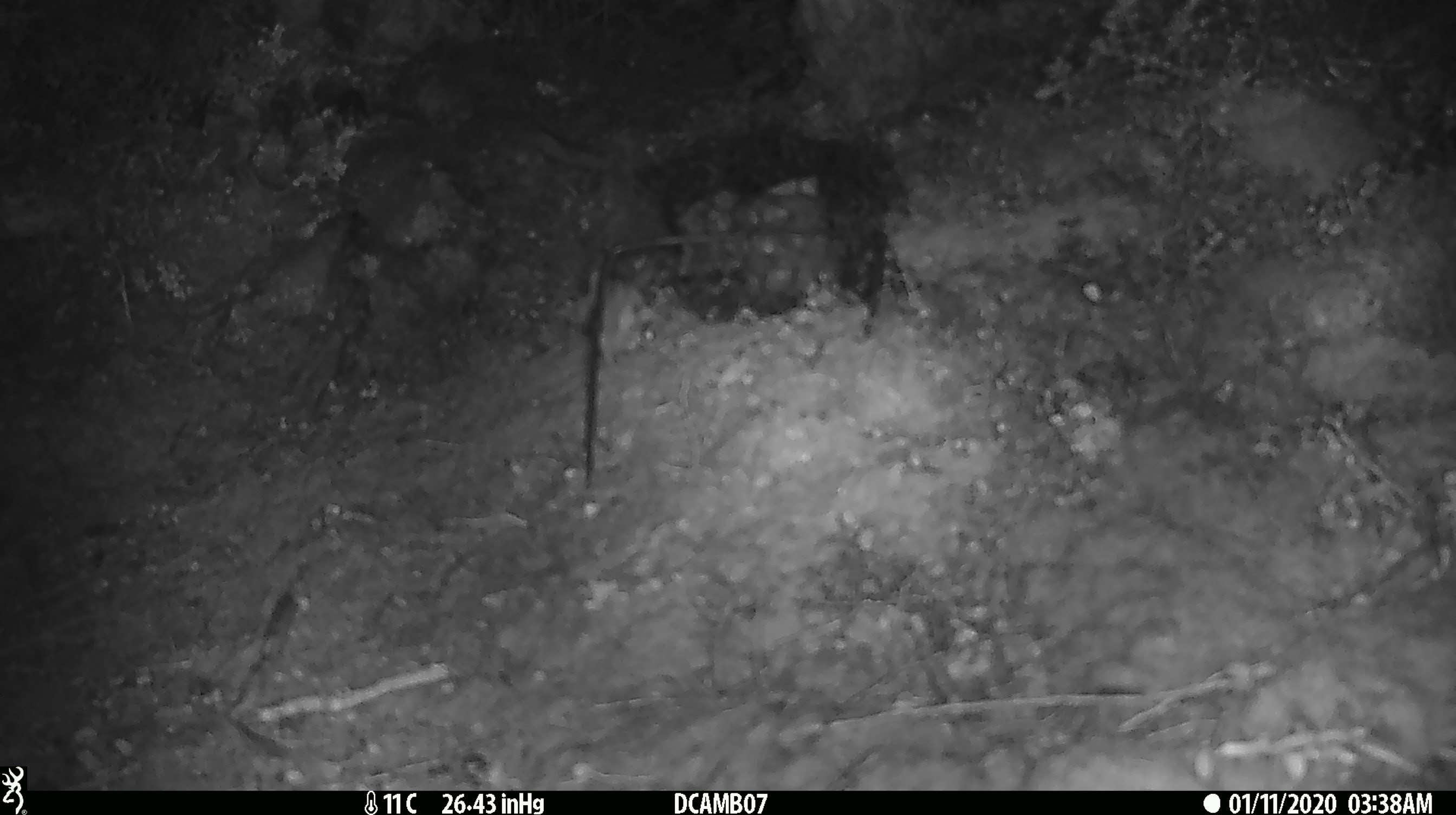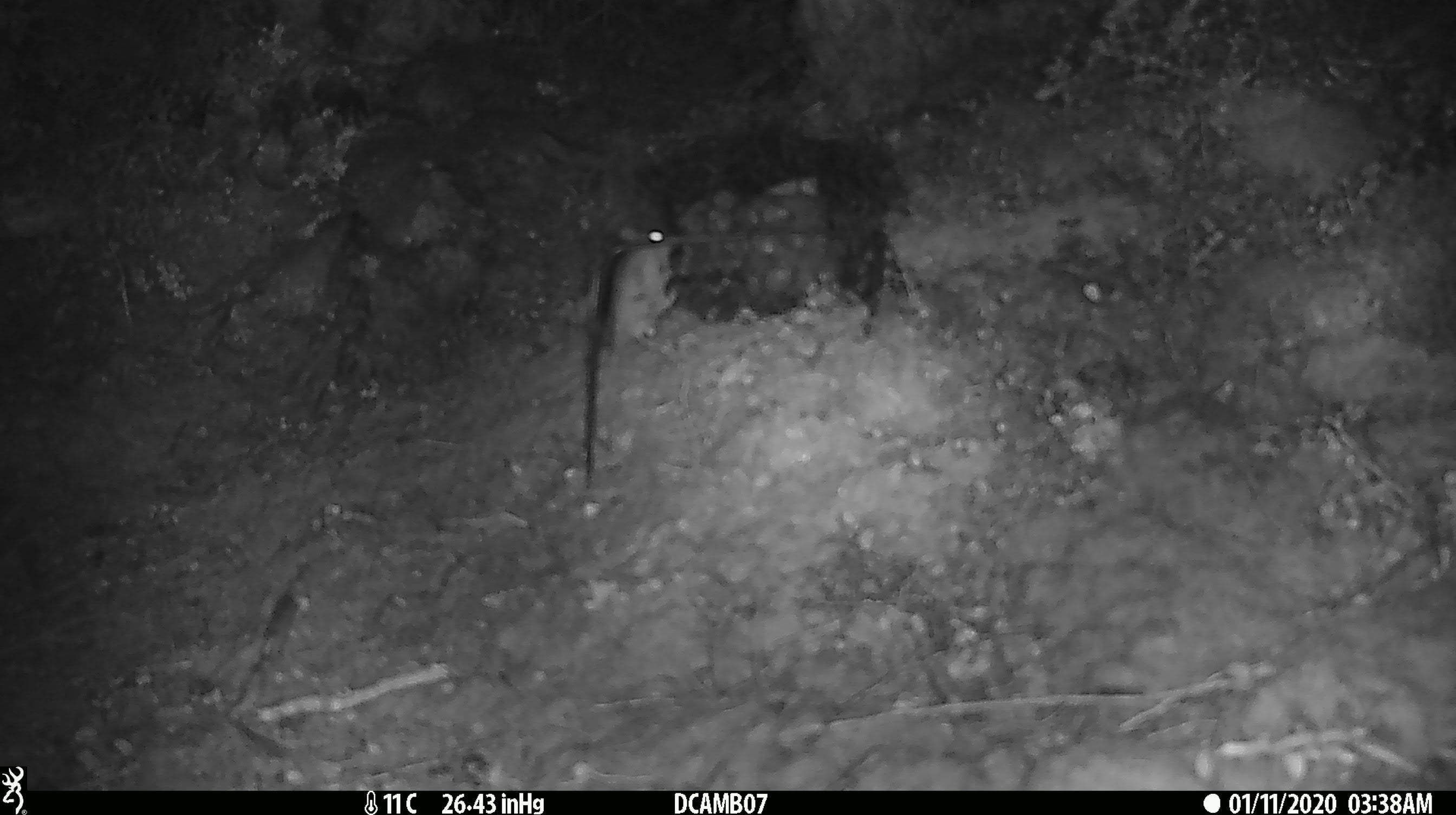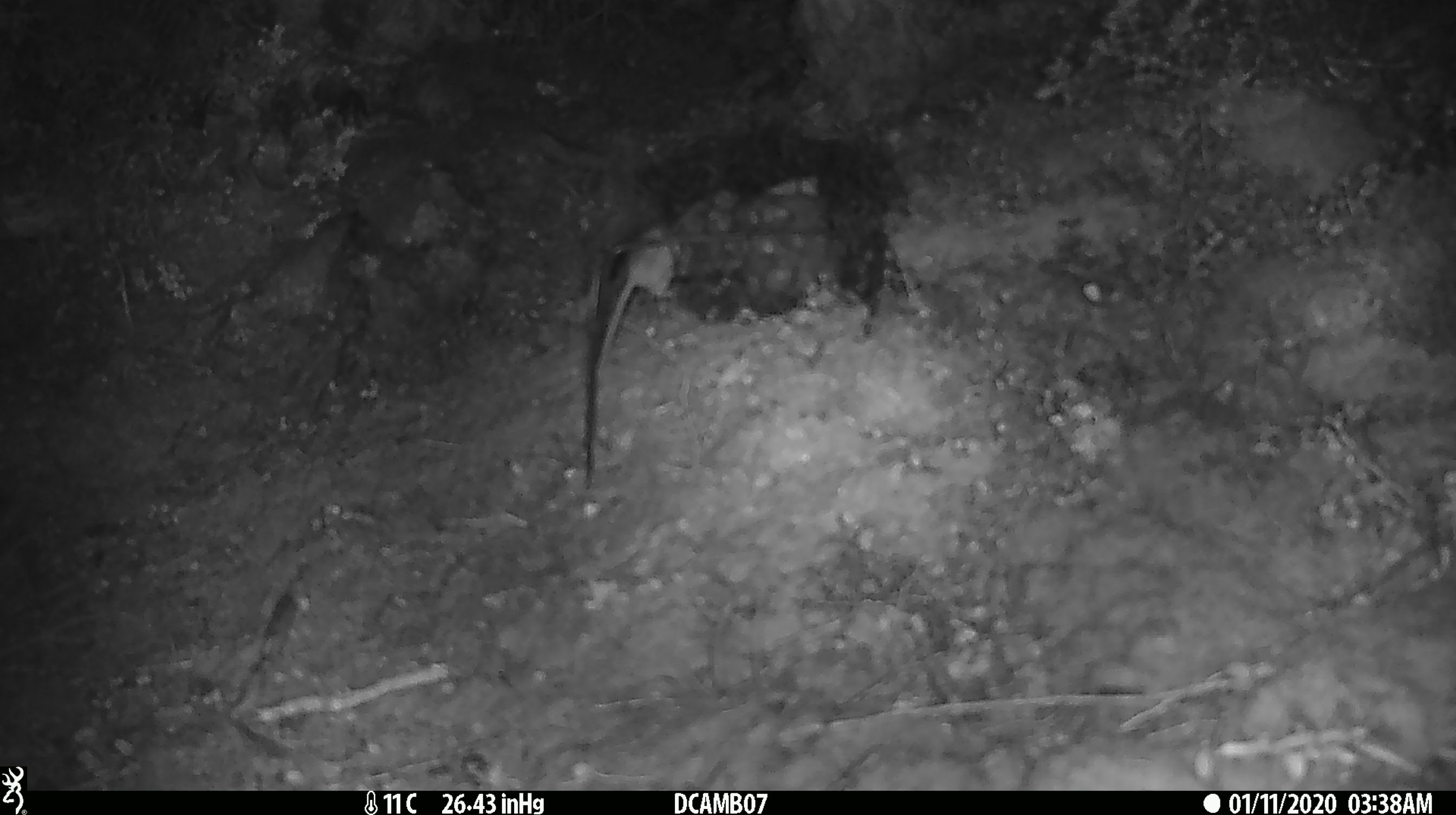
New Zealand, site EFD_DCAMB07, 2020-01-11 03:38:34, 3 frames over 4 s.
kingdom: Animalia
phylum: Chordata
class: Mammalia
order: Rodentia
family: Muridae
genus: Mus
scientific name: Mus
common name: mouse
Mouse (Mus).